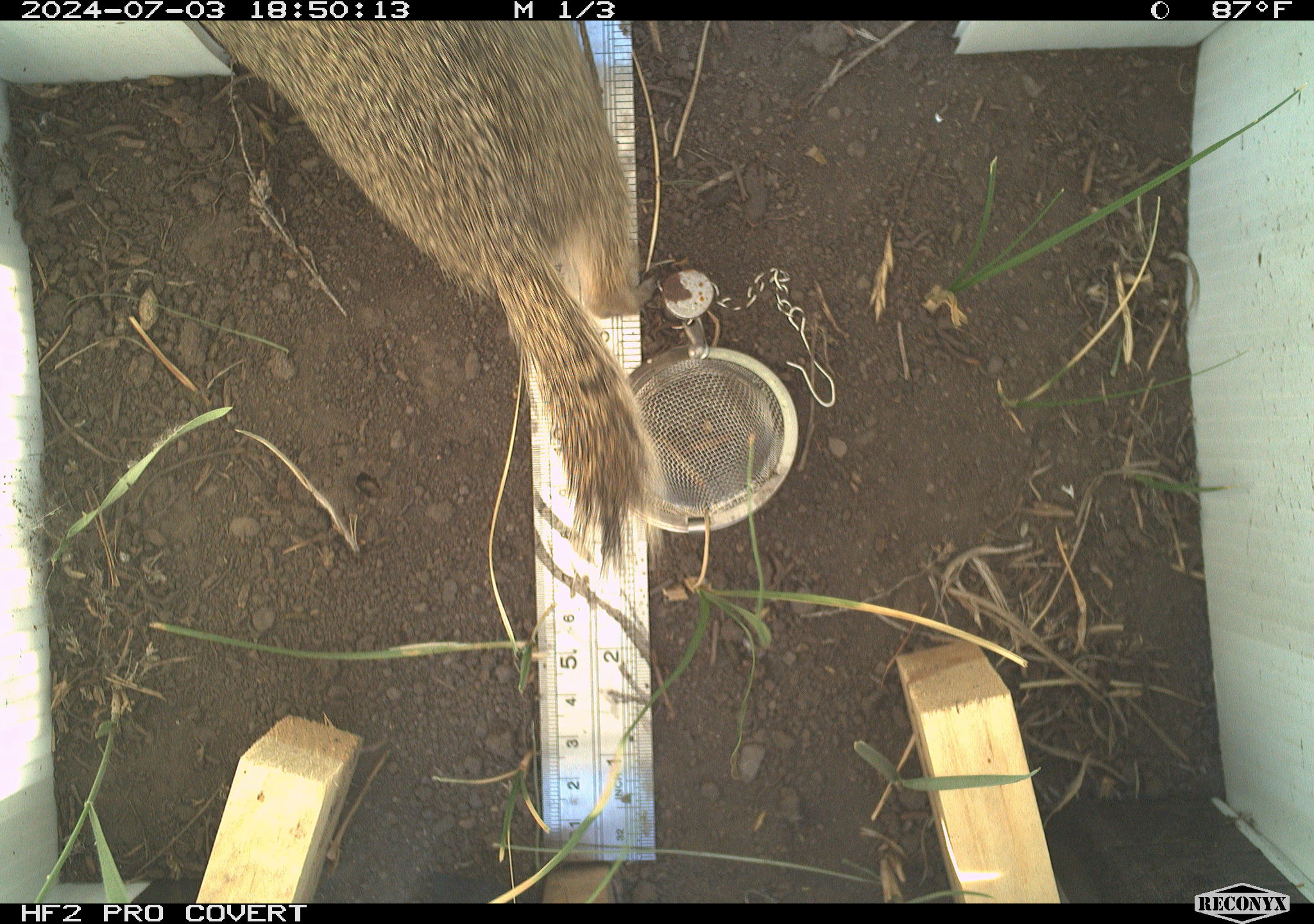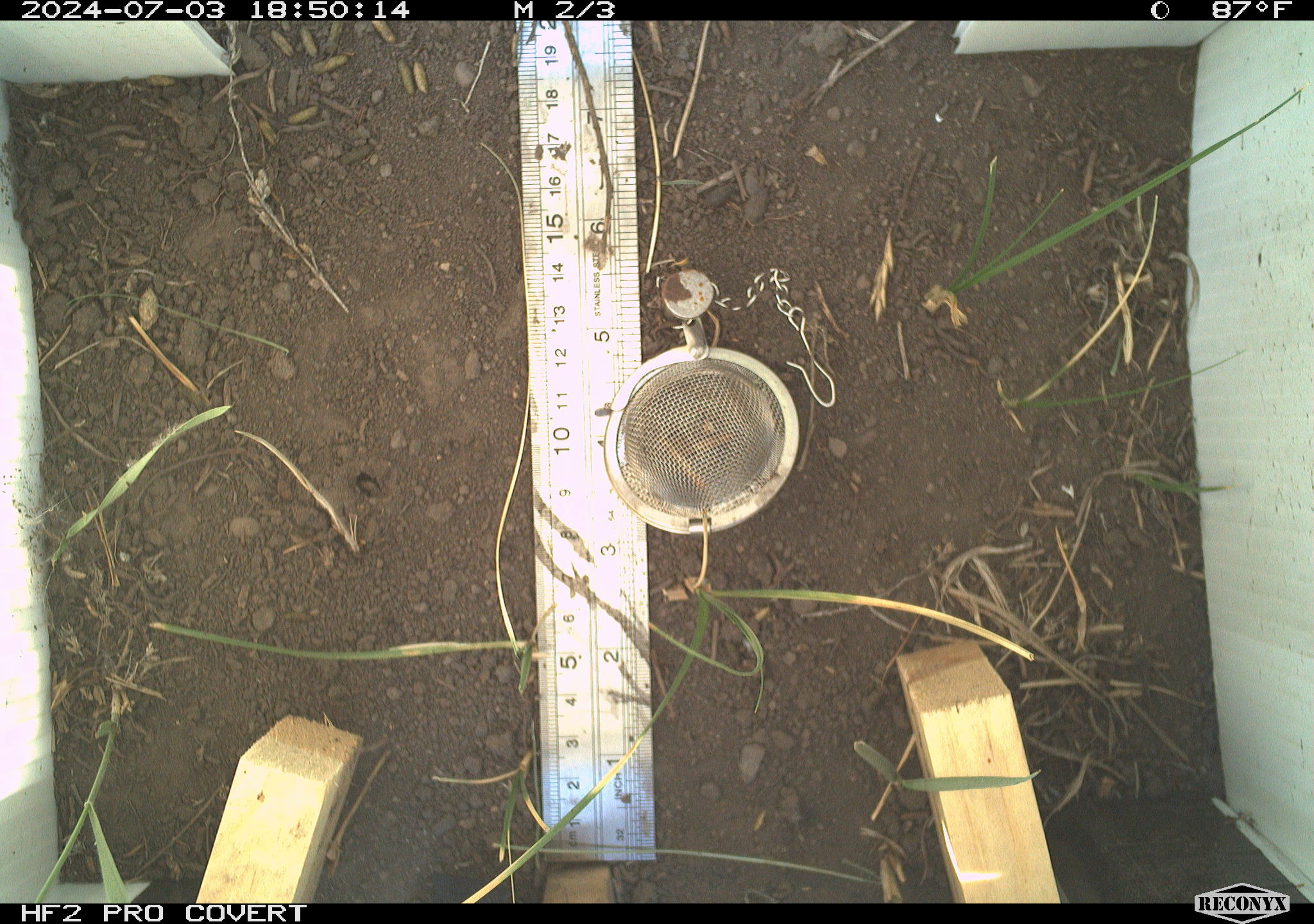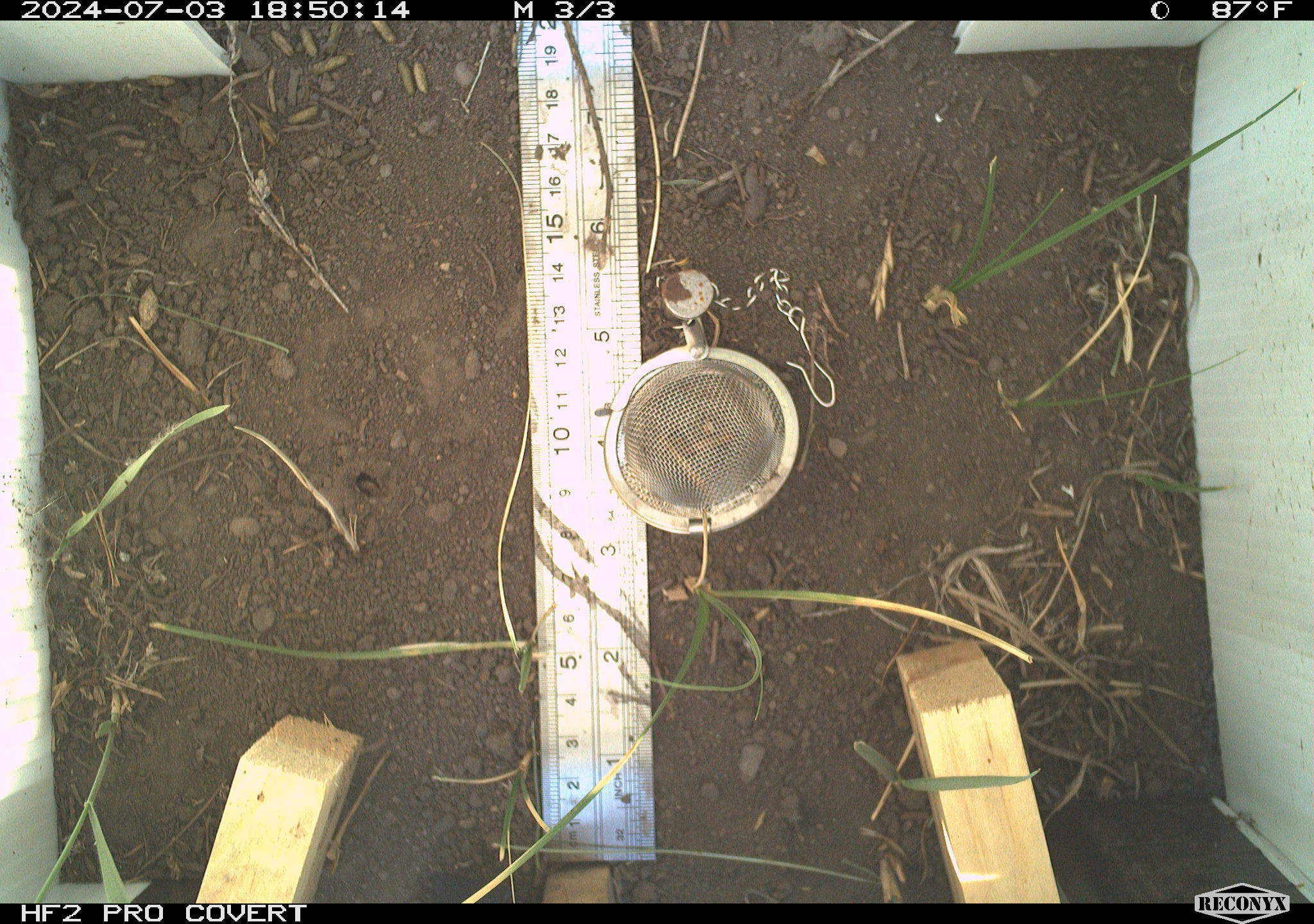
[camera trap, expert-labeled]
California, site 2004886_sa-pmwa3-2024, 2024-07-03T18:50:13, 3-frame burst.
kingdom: Animalia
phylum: Chordata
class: Mammalia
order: Rodentia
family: Sciuridae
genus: Urocitellus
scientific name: Urocitellus beldingi beldingi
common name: belding's ground squirrel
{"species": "belding's ground squirrel (Urocitellus beldingi beldingi)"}